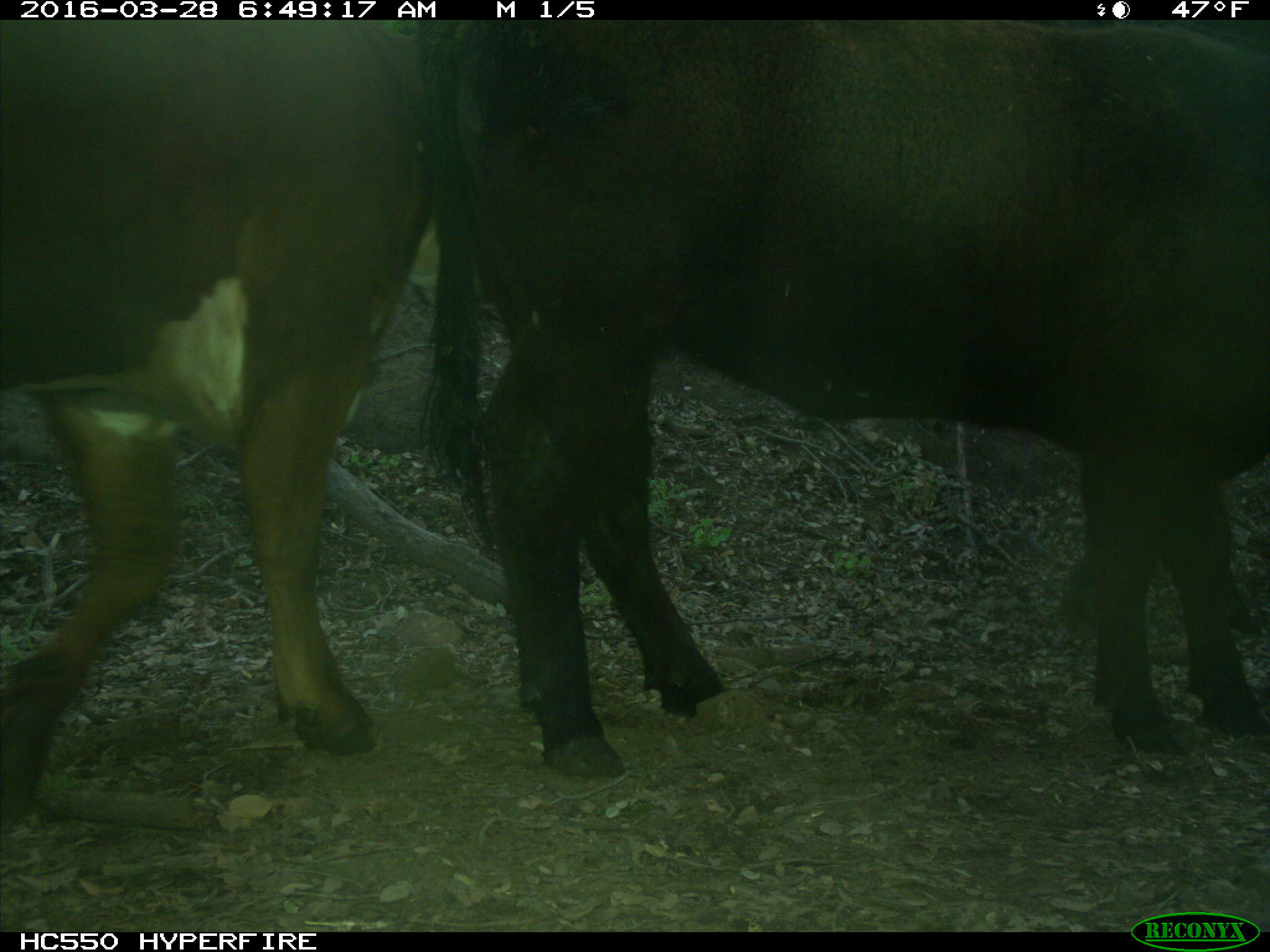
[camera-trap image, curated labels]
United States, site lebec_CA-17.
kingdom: Animalia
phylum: Chordata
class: Mammalia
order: Artiodactyla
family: Bovidae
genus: Bos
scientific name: Bos taurus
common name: domestic cow